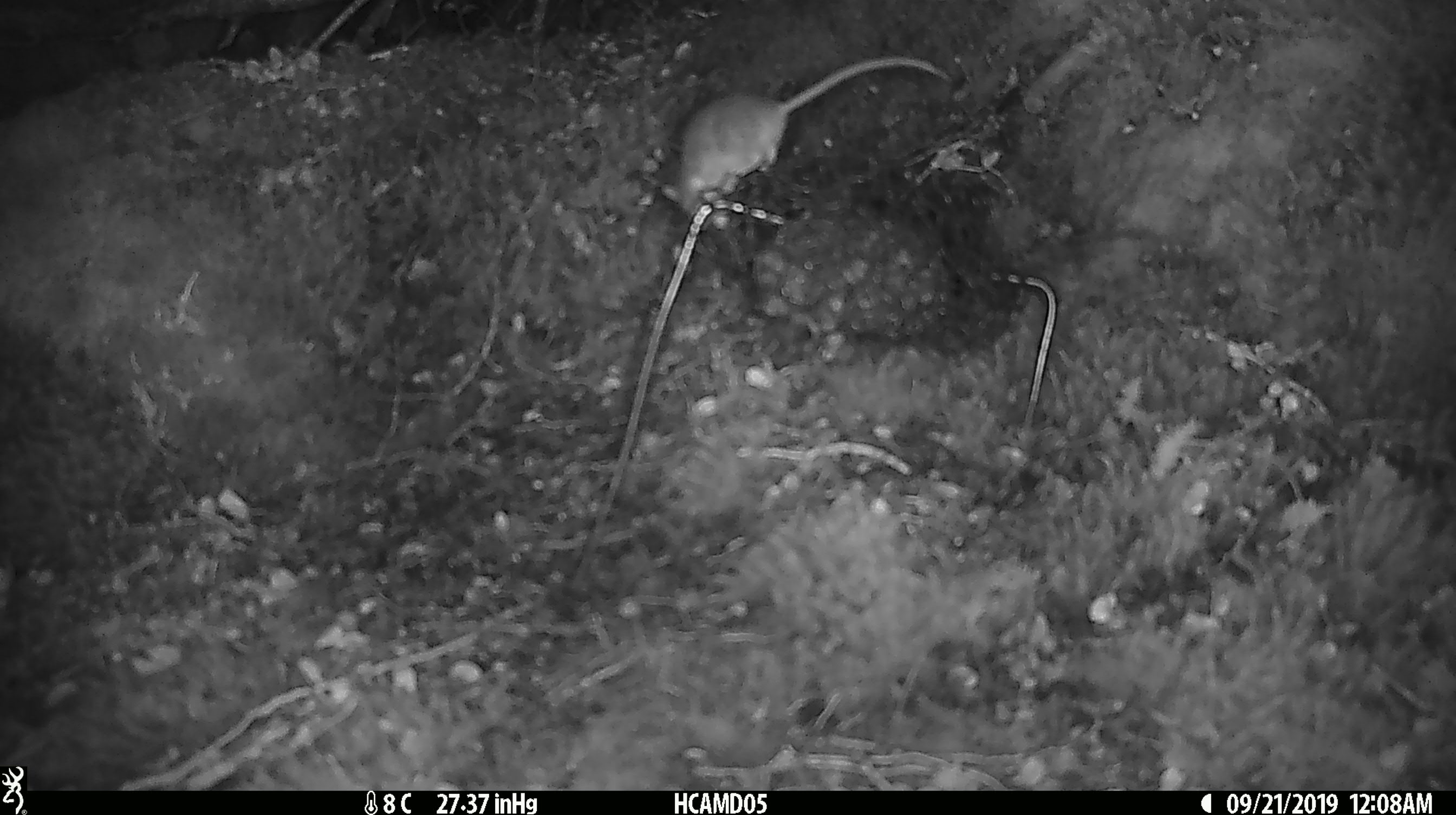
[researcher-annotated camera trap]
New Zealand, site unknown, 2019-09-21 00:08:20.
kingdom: Animalia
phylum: Chordata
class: Mammalia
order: Rodentia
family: Muridae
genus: Mus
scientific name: Mus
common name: mouse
Mouse (Mus).